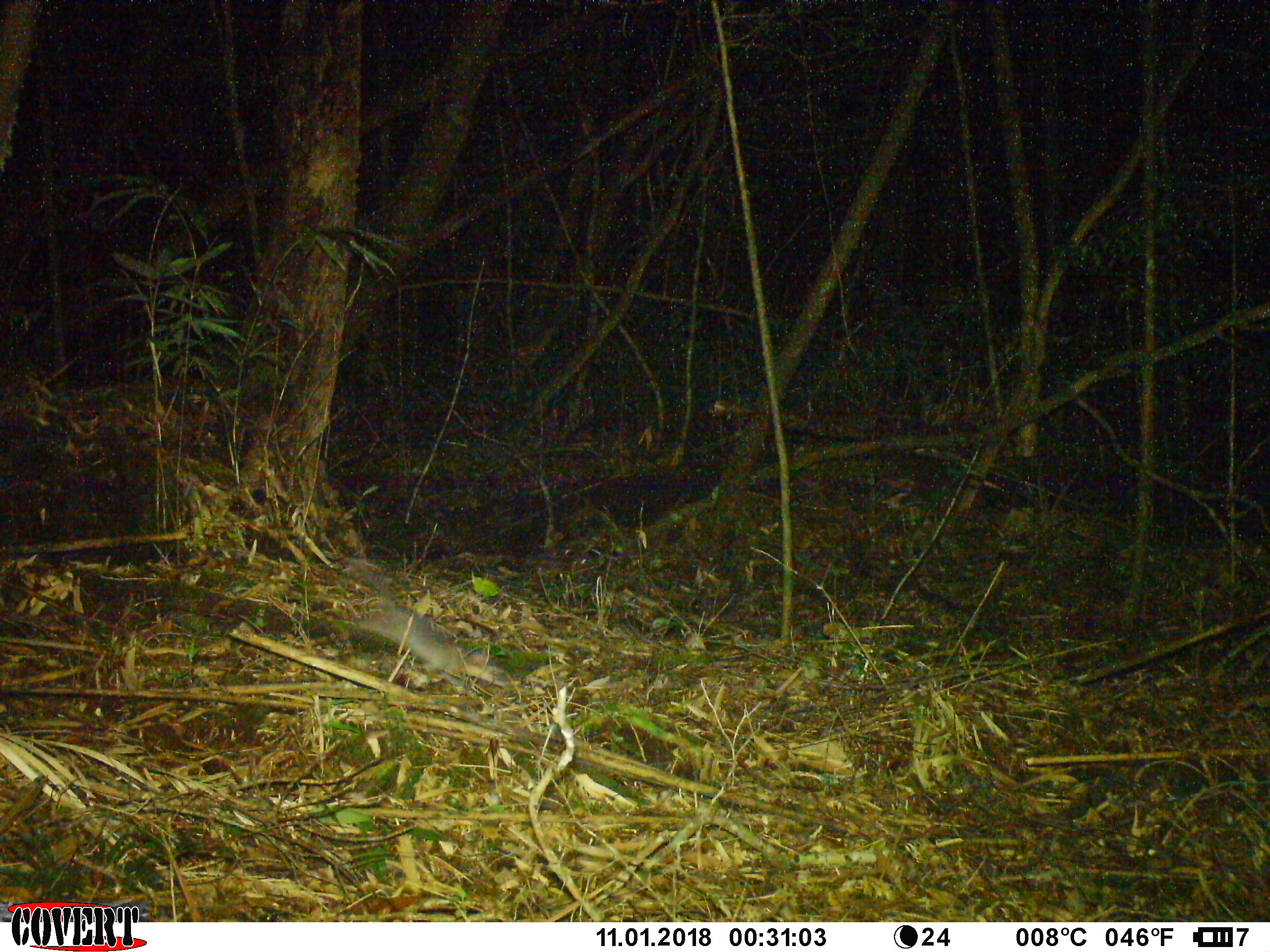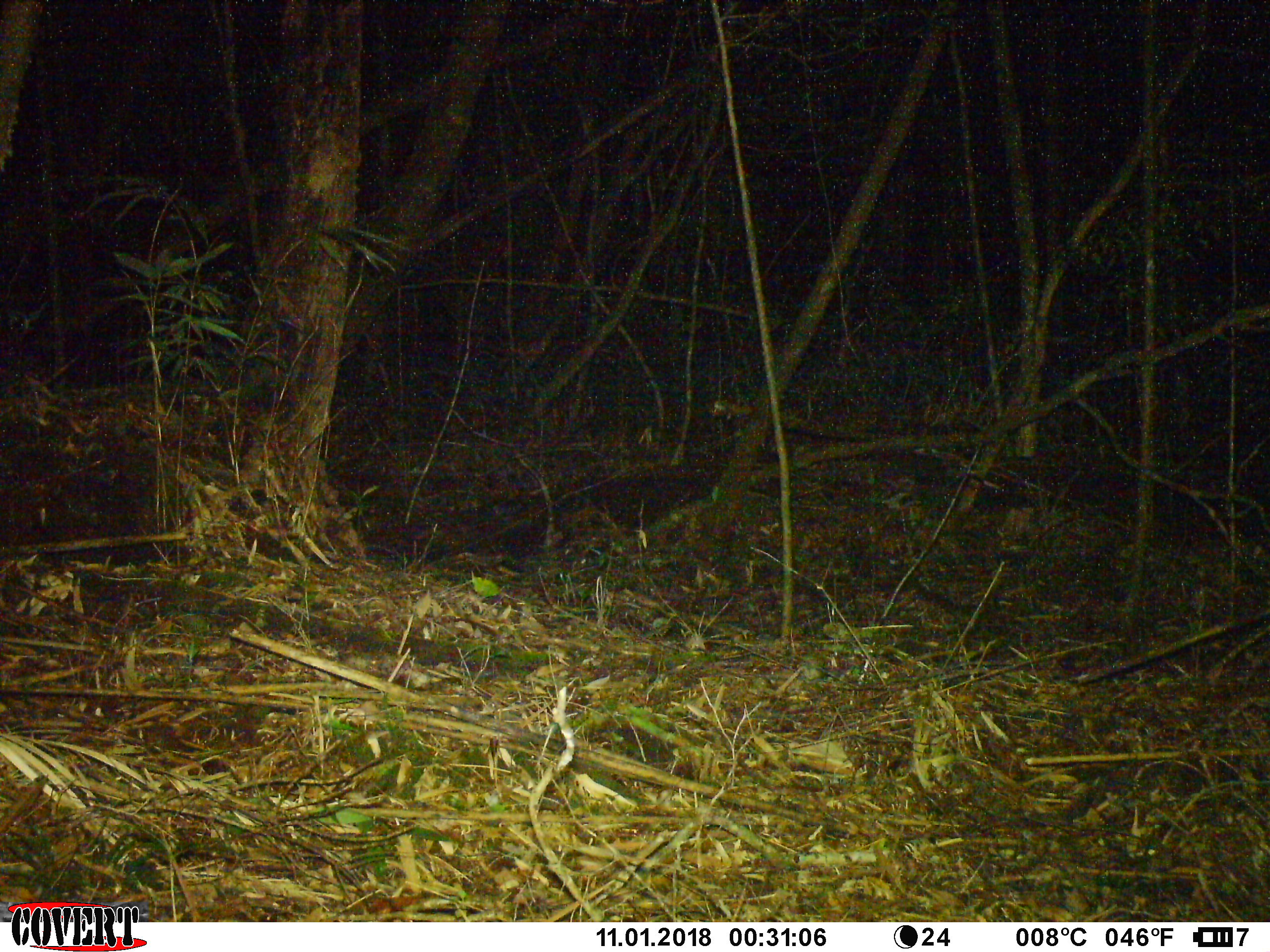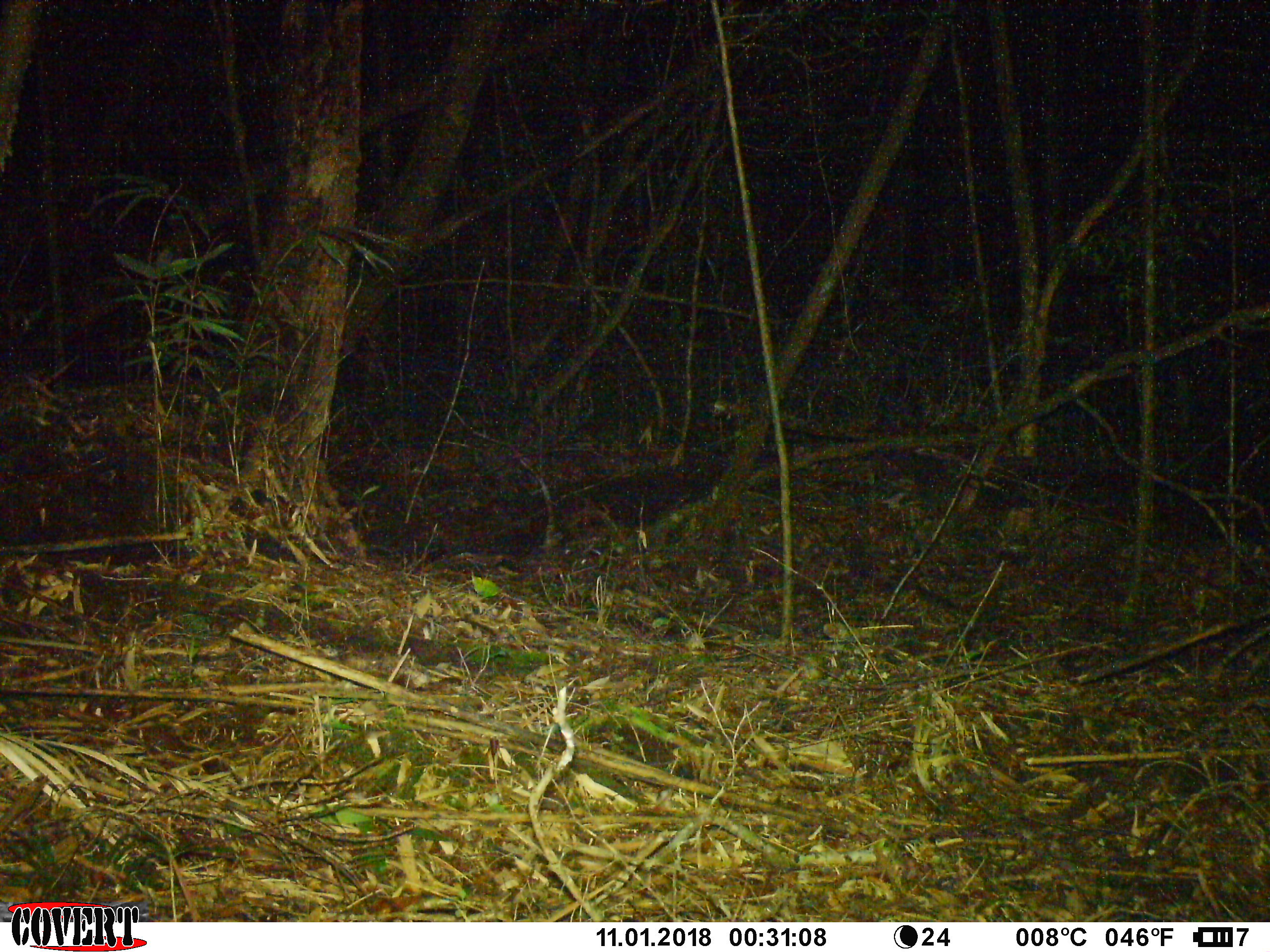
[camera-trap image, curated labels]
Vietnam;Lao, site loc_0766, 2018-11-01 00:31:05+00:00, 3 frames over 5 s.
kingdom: Animalia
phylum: Chordata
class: Mammalia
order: Carnivora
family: Mustelidae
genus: Melogale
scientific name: Melogale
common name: ferret badger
Ferret badger (Melogale). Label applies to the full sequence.